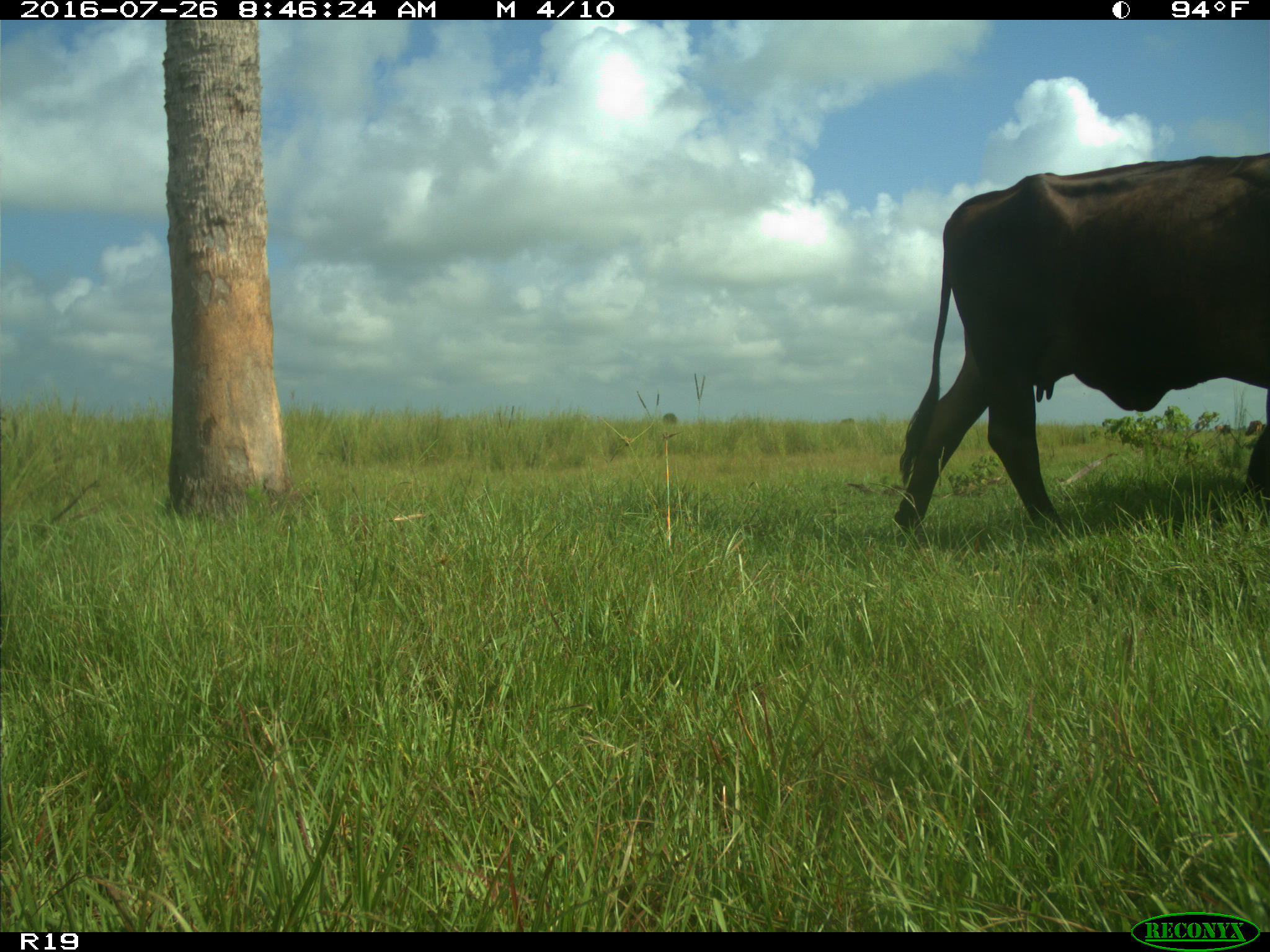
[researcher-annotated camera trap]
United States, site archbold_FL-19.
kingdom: Animalia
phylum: Chordata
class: Mammalia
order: Artiodactyla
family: Bovidae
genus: Bos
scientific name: Bos taurus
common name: domestic cow